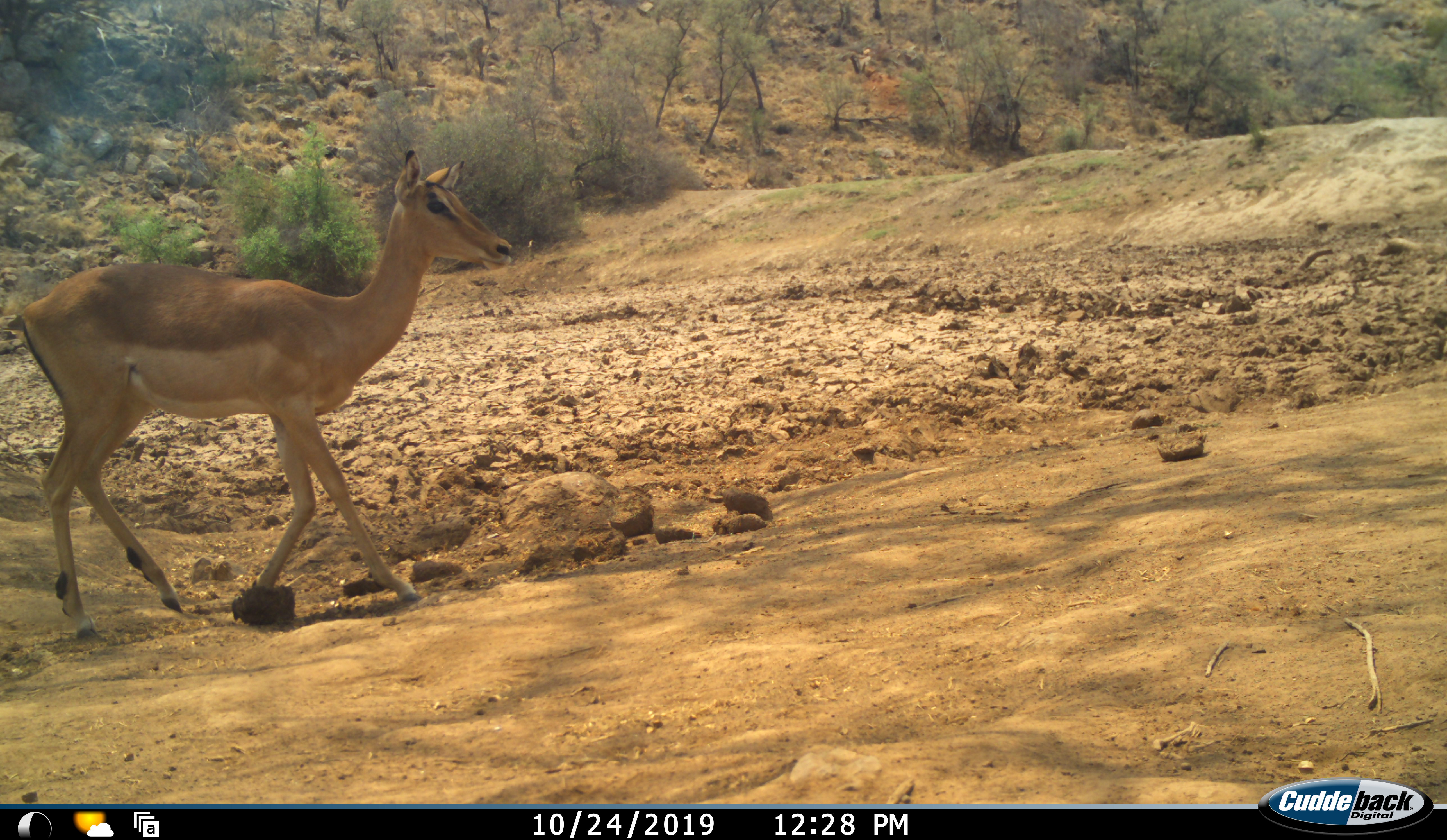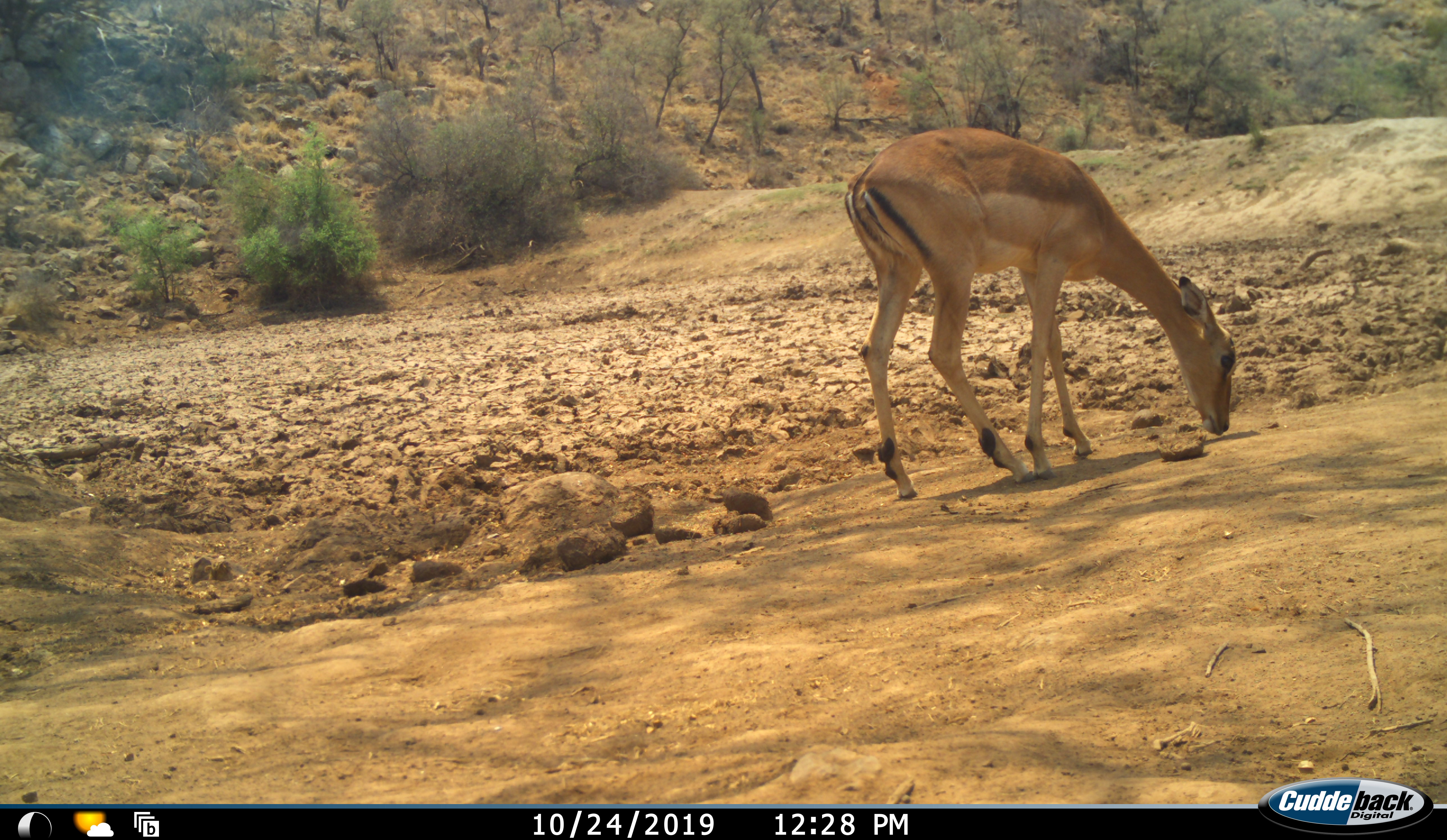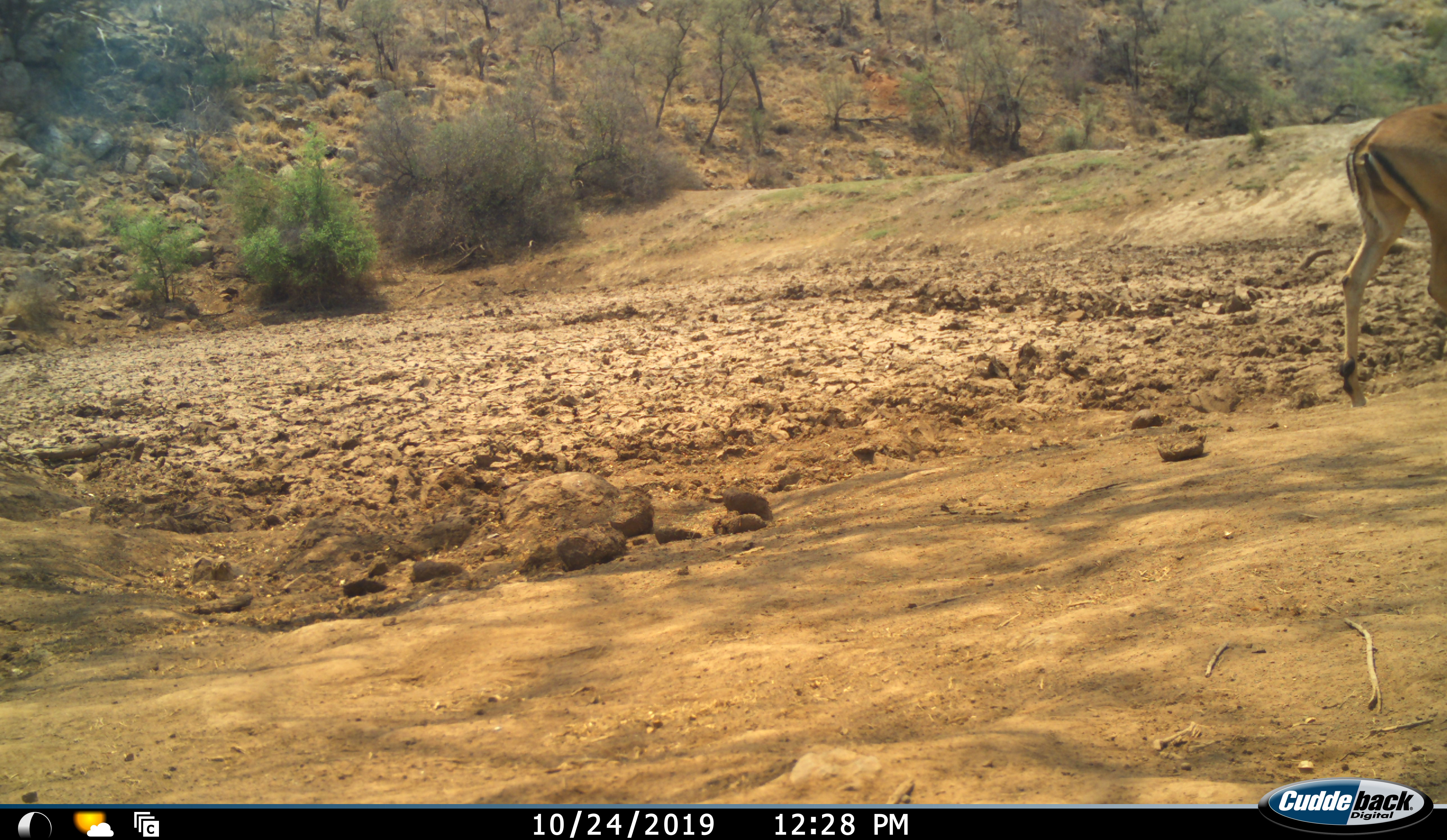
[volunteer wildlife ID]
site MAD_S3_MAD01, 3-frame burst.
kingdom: Animalia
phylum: Chordata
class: Mammalia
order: Artiodactyla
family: Bovidae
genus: Aepyceros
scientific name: Aepyceros melampus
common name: impala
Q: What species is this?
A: Impala (Aepyceros melampus).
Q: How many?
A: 1.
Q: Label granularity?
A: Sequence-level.